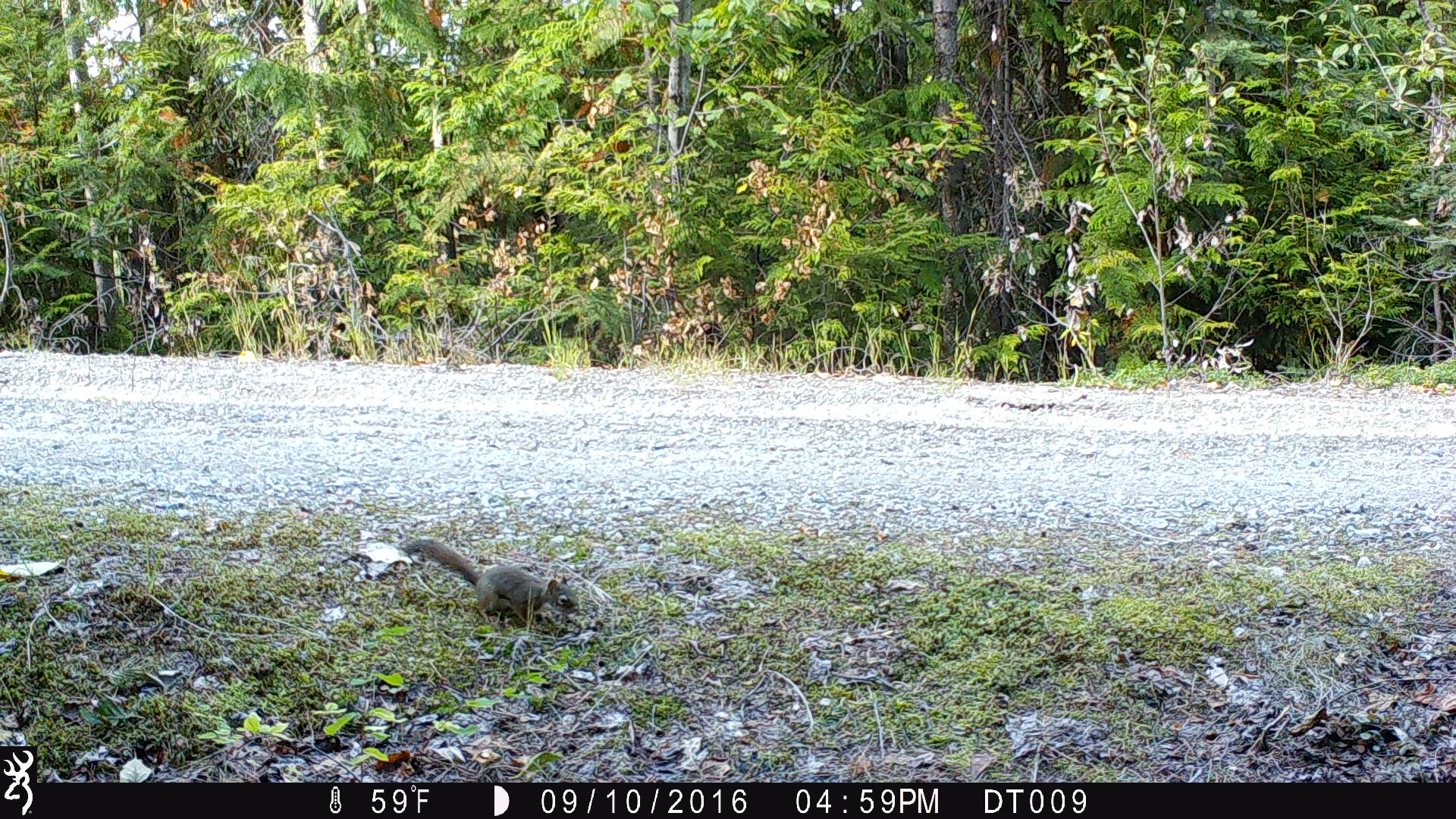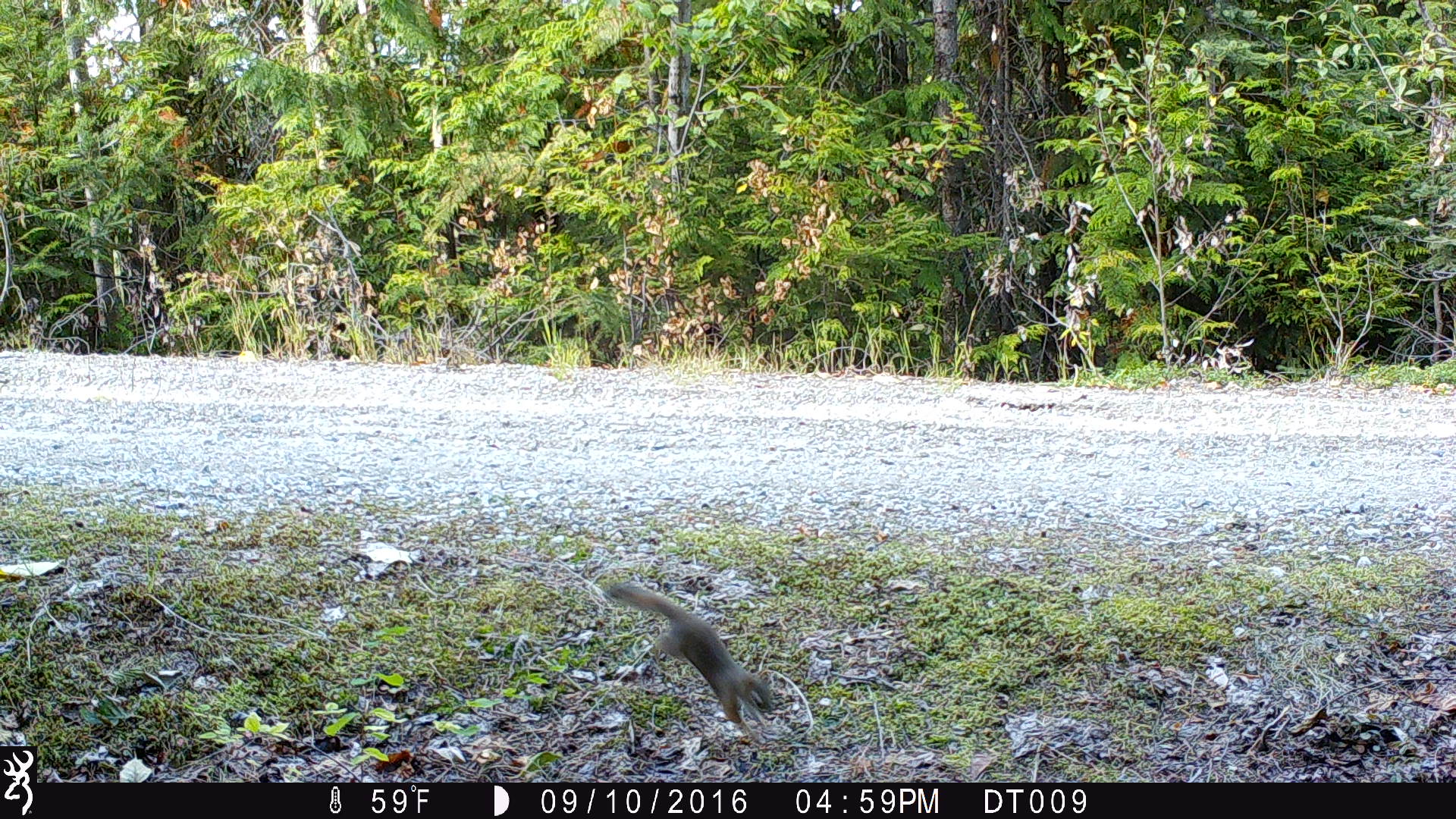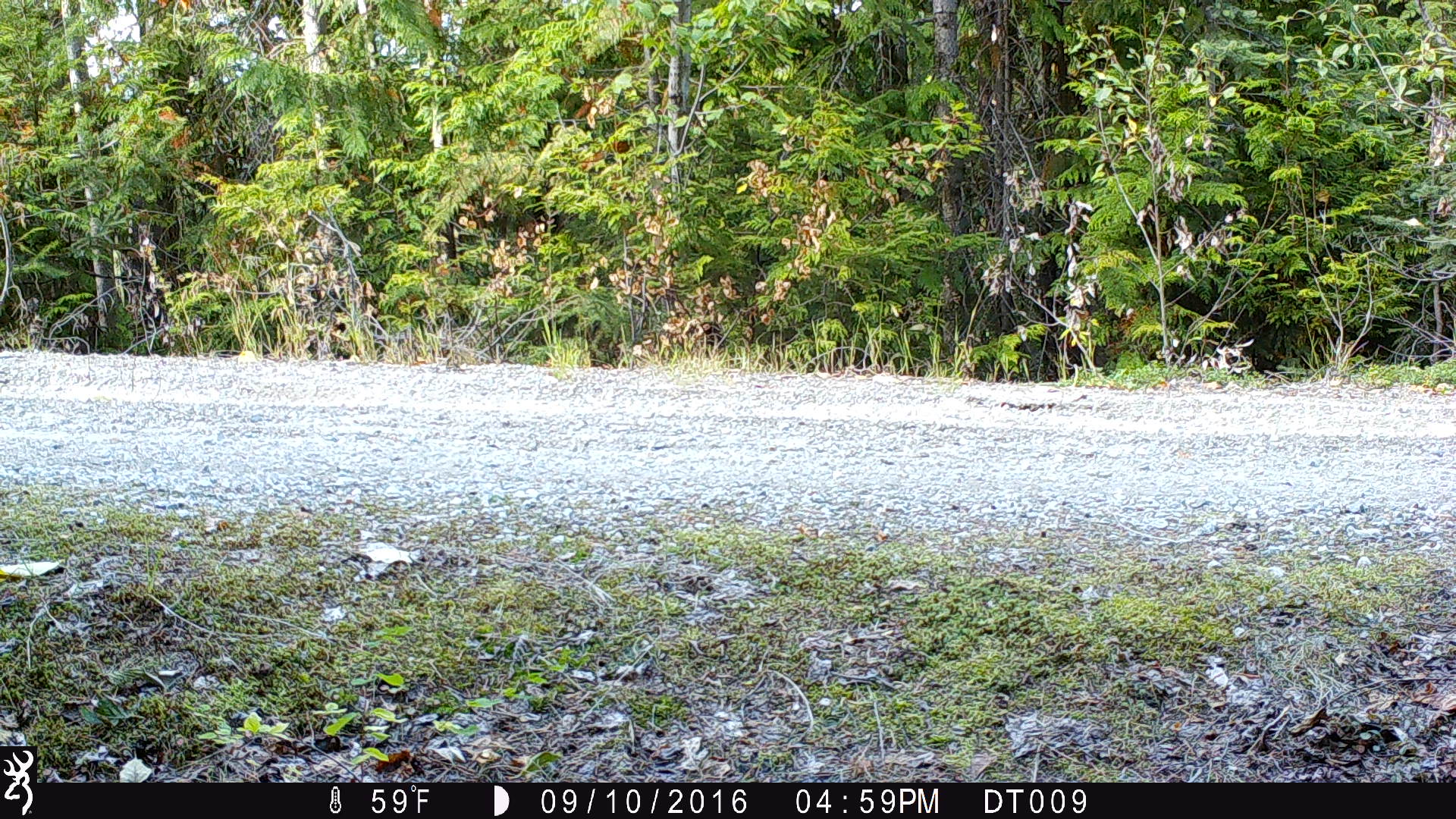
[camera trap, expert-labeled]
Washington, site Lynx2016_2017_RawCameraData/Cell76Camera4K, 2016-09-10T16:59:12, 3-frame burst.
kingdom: Animalia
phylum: Chordata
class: Mammalia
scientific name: Mammalia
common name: small mammal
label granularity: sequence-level